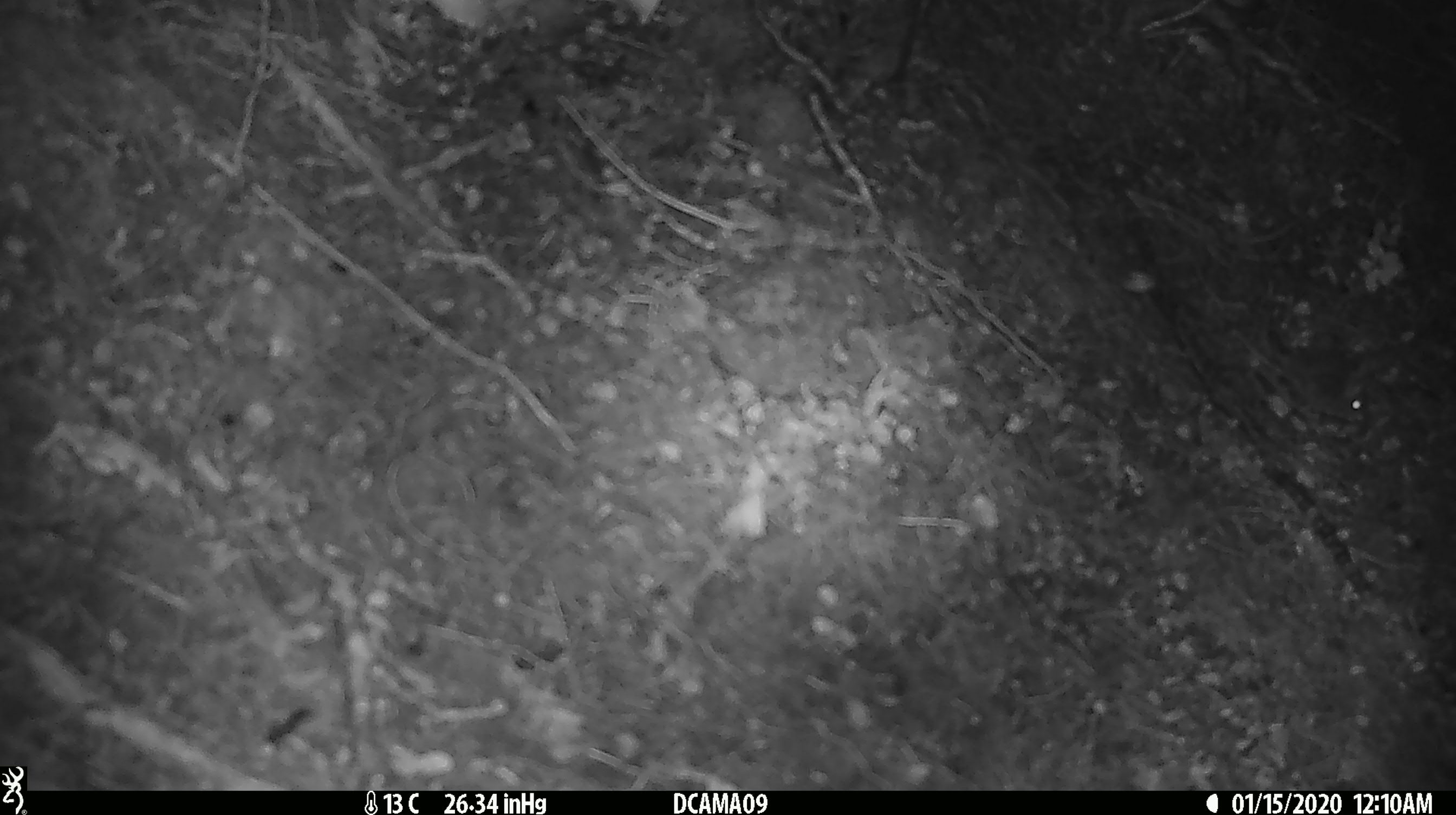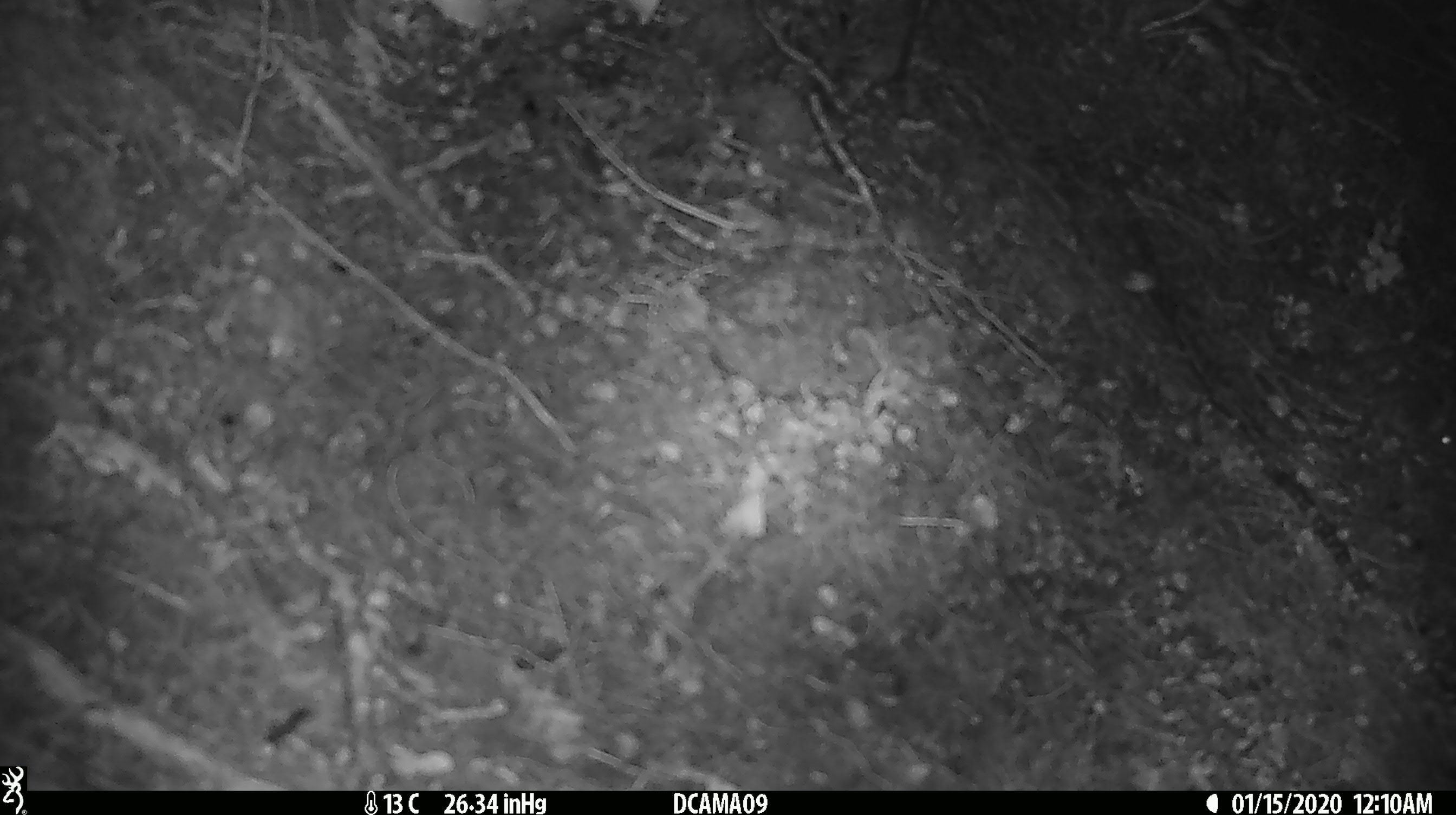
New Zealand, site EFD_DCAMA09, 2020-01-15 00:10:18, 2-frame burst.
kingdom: Animalia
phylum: Chordata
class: Mammalia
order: Rodentia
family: Muridae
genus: Mus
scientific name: Mus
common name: mouse